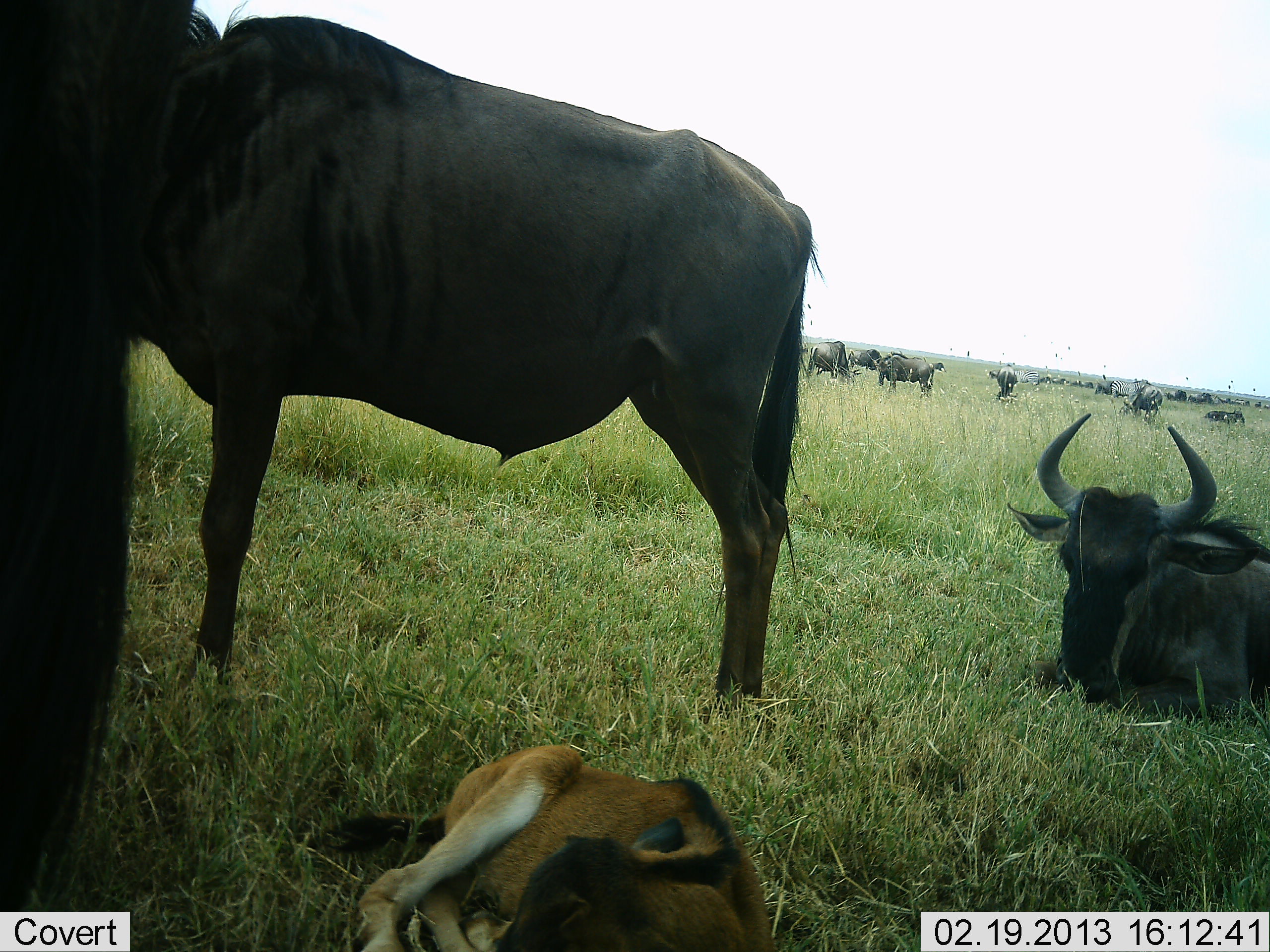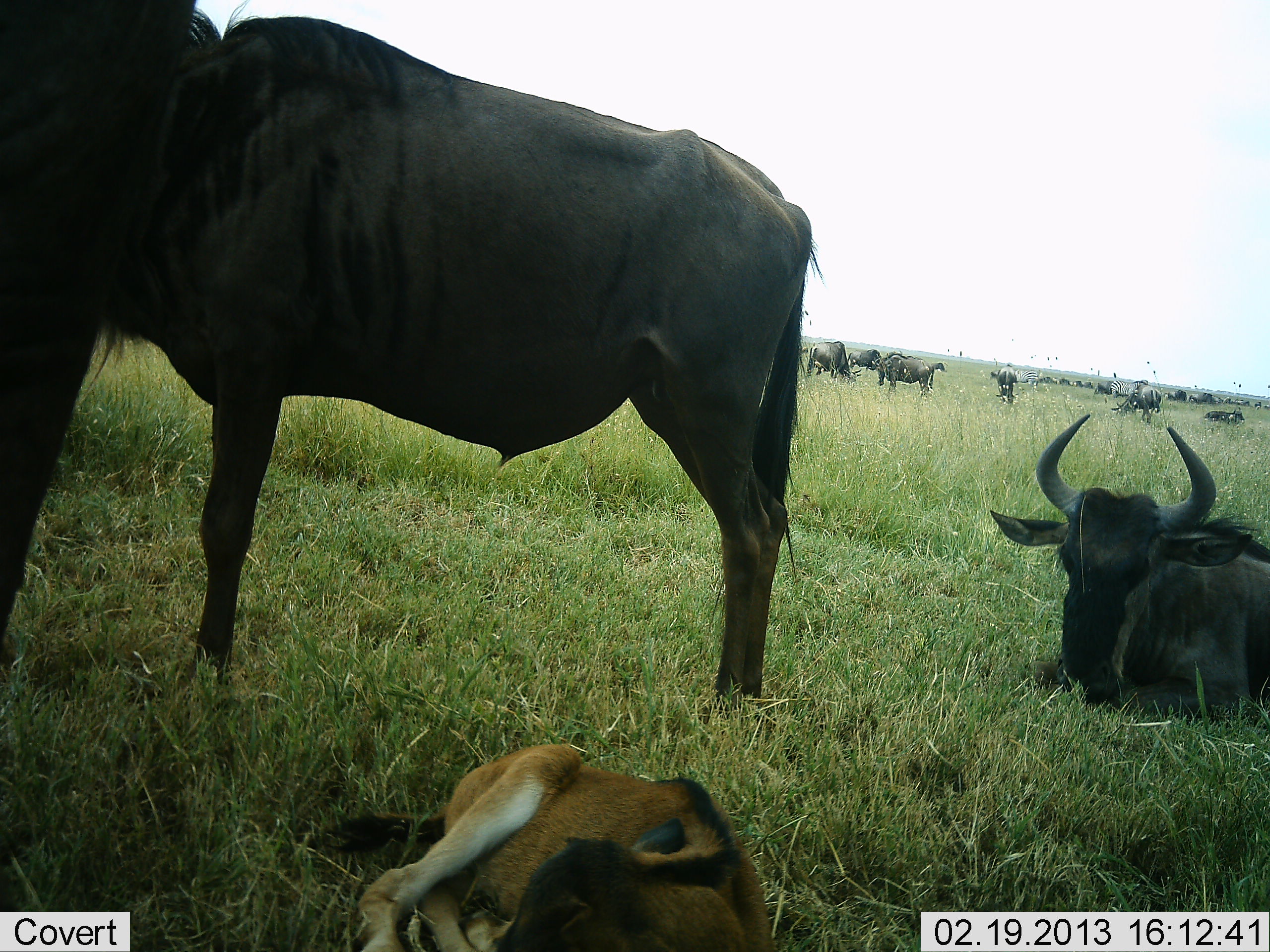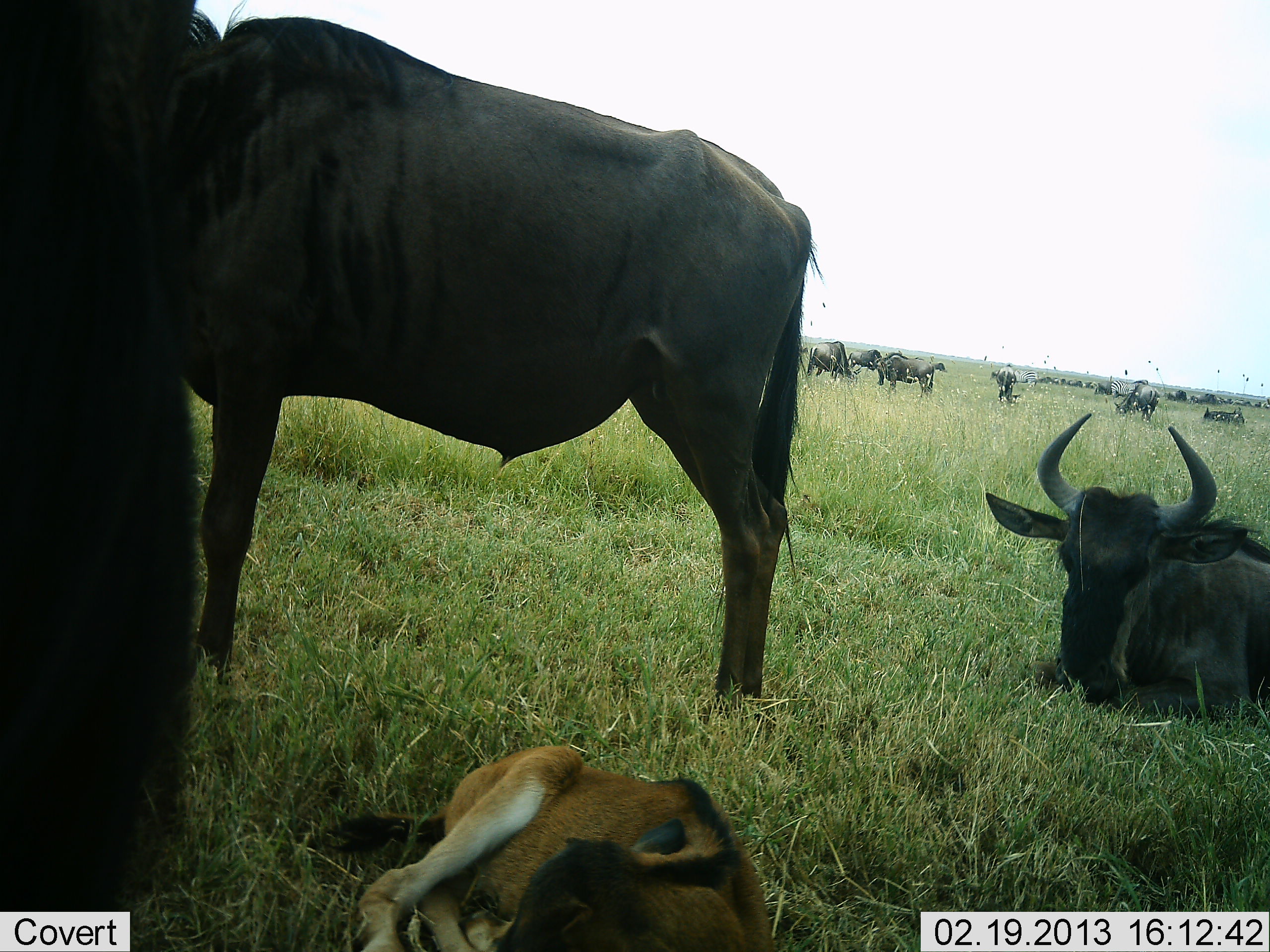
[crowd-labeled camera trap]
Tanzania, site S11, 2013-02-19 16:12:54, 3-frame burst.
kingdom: Animalia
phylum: Chordata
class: Mammalia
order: Artiodactyla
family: Bovidae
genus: Connochaetes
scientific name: Connochaetes taurinus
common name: blue wildebeest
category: wildebeest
Wildebeest (blue wildebeest) (Connochaetes taurinus), count 11-50. Behavior (volunteer vote fractions): standing 81%, resting 100%, moving 10%, interacting 2%. Young present (vote fraction): 83%. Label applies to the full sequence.